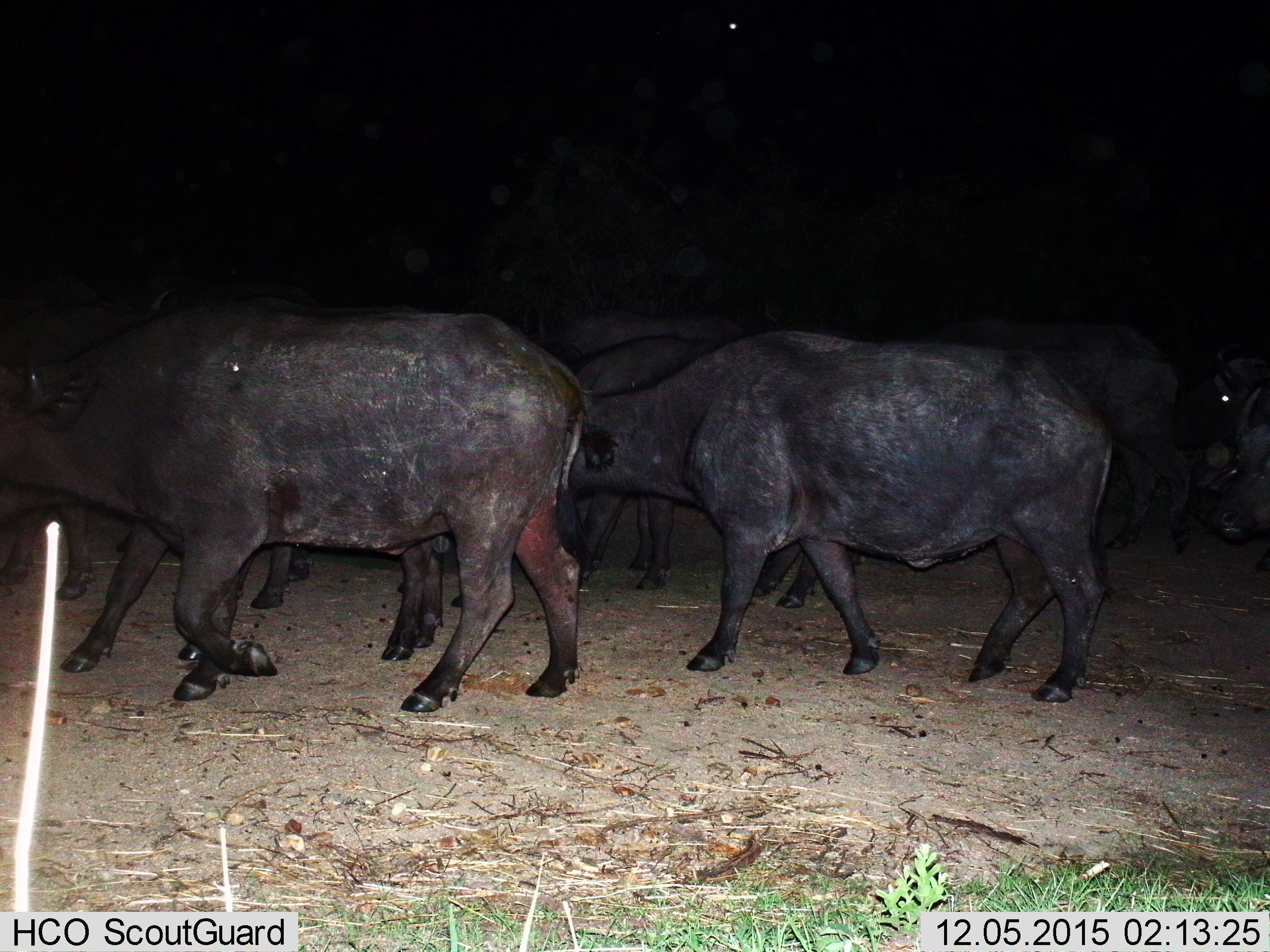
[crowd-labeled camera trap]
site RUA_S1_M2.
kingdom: Animalia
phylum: Chordata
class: Mammalia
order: Artiodactyla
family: Bovidae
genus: Syncerus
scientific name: Syncerus caffer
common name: african buffalo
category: buffalo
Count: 11-50.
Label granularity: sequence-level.